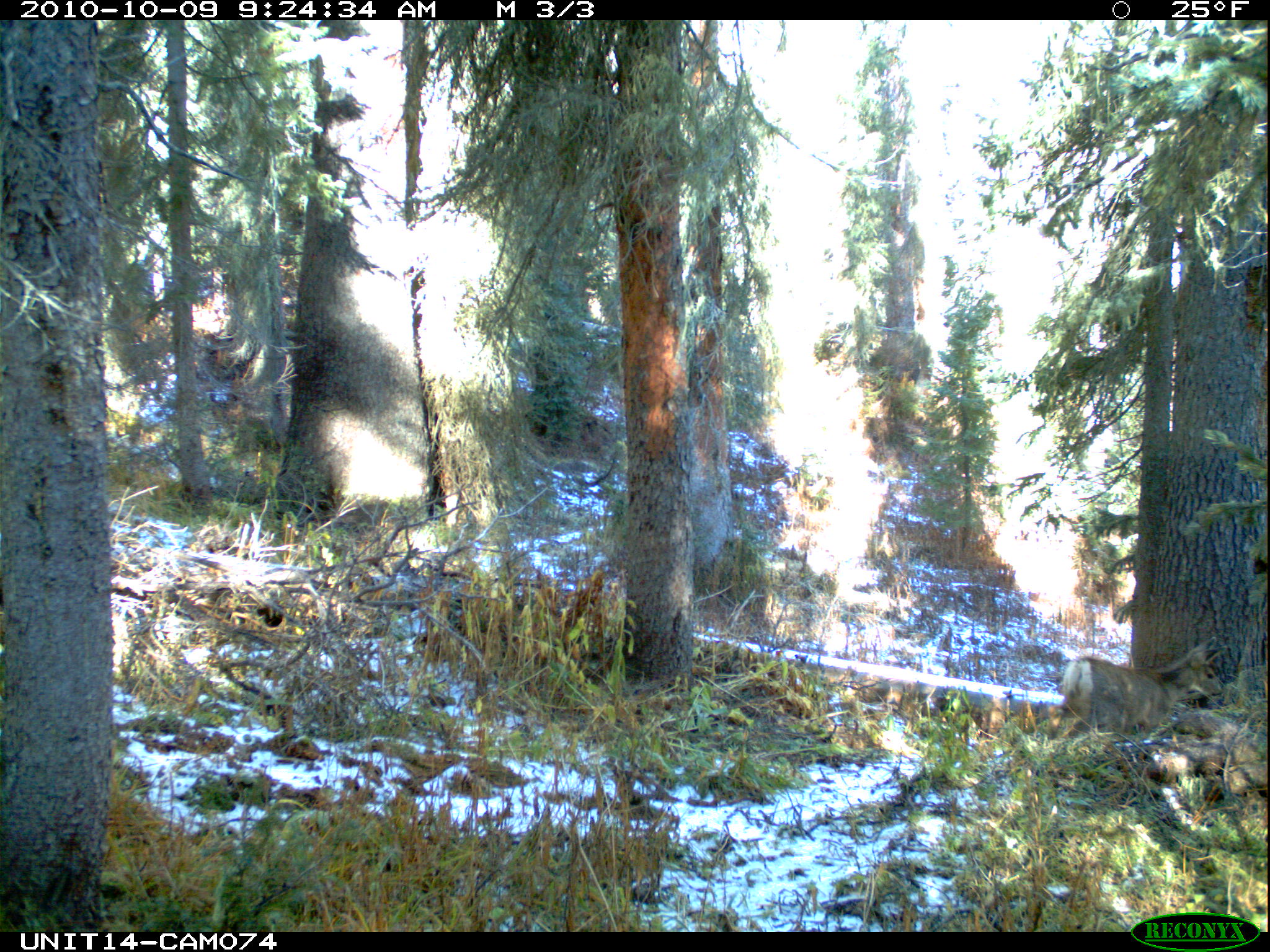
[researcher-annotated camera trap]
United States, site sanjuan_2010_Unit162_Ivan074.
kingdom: Animalia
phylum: Chordata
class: Mammalia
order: Artiodactyla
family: Cervidae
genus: Odocoileus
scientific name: Odocoileus hemionus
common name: mule deer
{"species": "Odocoileus hemionus (mule deer)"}